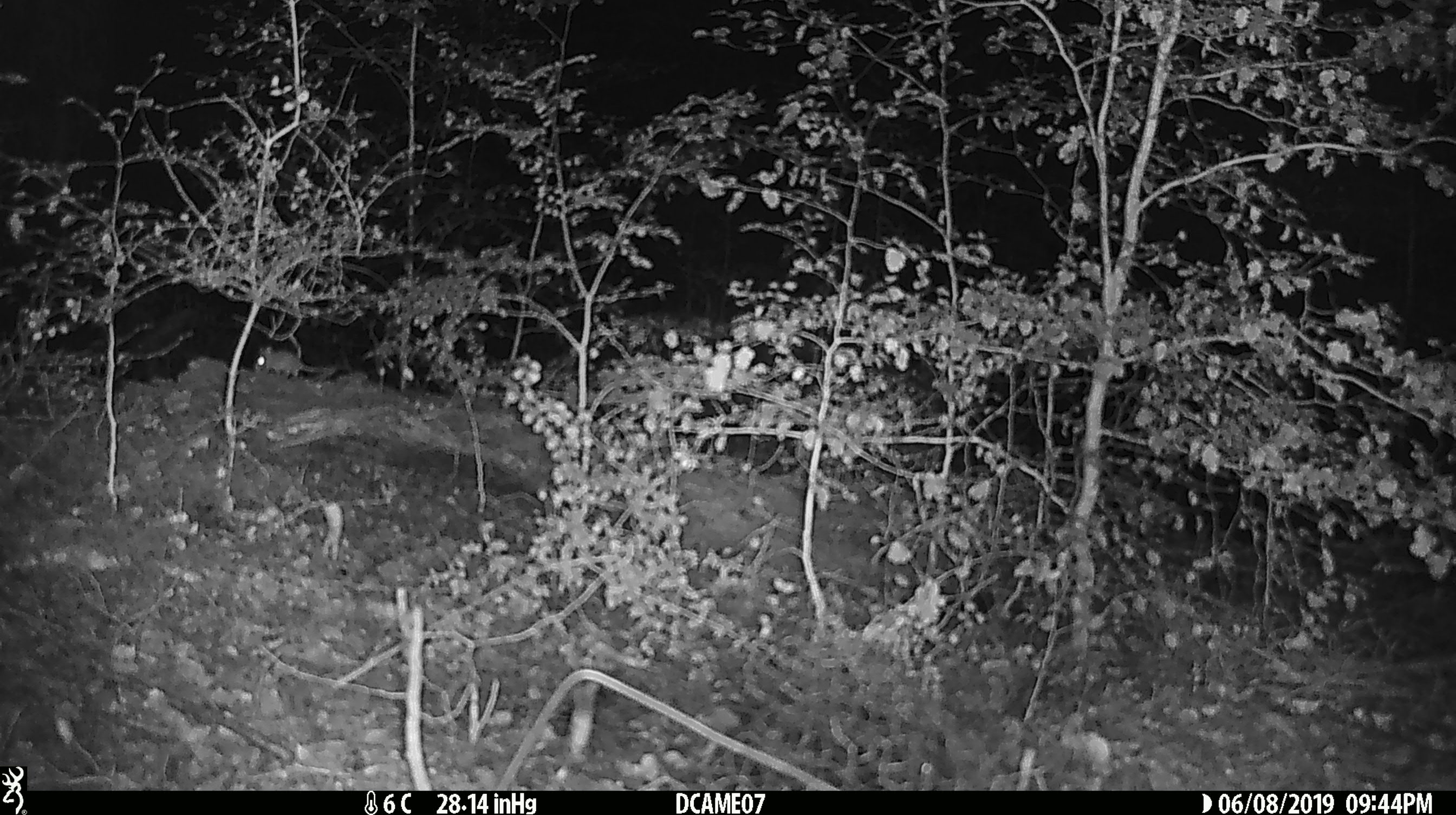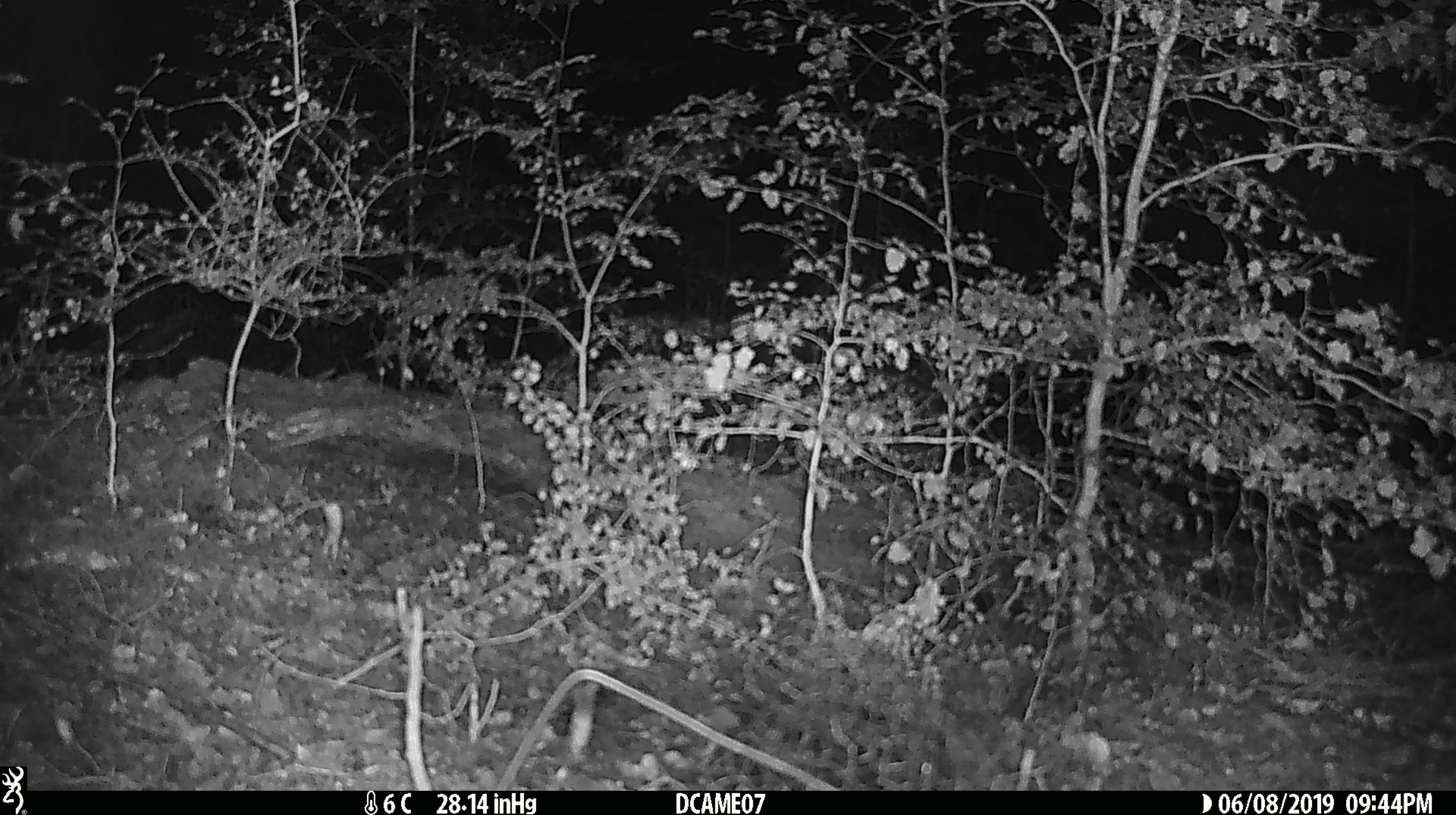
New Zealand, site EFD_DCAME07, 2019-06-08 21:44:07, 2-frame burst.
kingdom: Animalia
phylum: Chordata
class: Mammalia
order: Rodentia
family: Muridae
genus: Mus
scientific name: Mus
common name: mouse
Mouse (Mus).